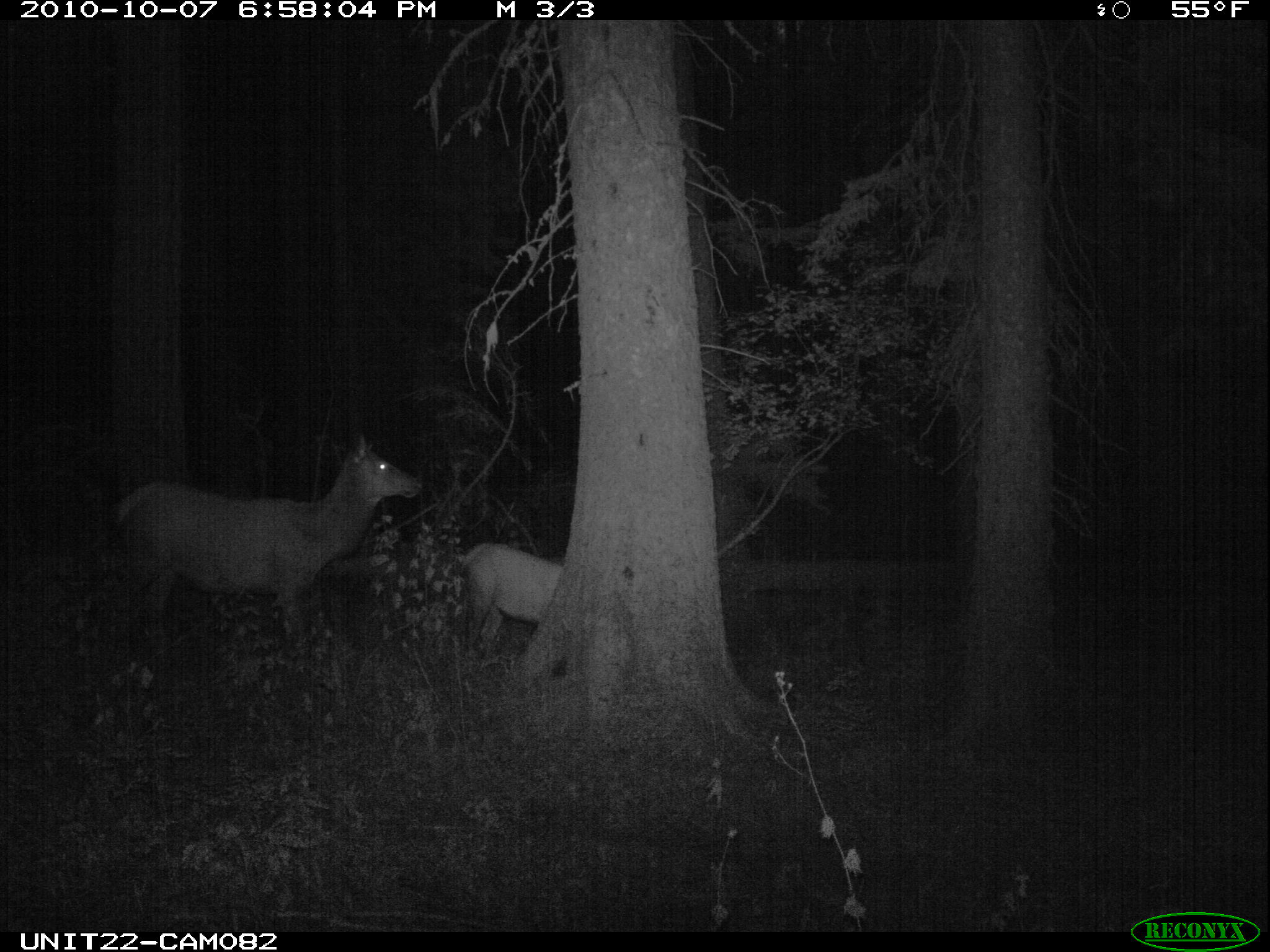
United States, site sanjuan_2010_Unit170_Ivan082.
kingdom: Animalia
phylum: Chordata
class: Mammalia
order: Artiodactyla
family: Cervidae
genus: Cervus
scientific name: Cervus elaphus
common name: red deer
Cervus elaphus (red deer).